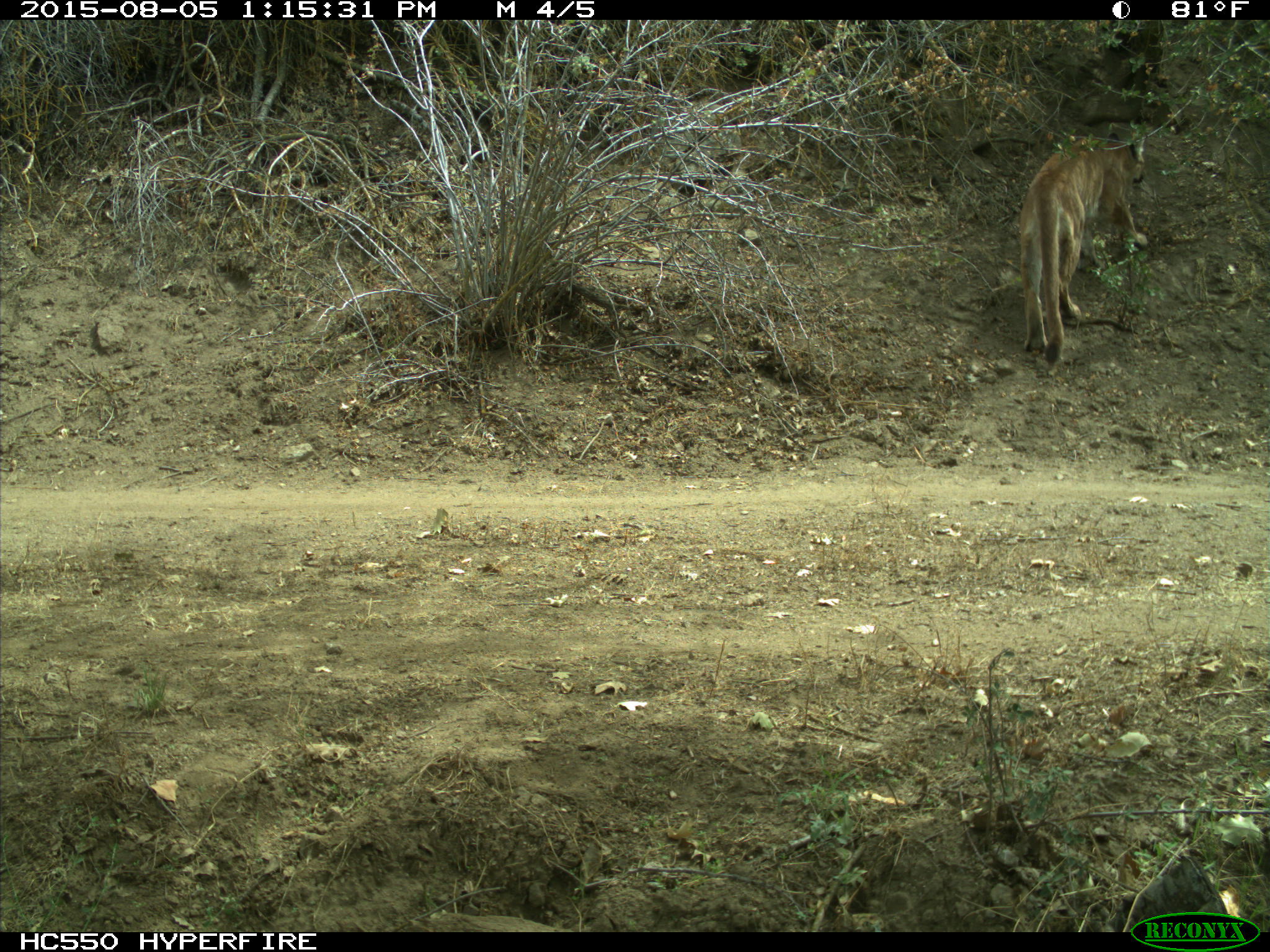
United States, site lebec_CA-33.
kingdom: Animalia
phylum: Chordata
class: Mammalia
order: Carnivora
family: Felidae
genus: Puma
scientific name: Puma concolor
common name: mountain lion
Puma concolor (mountain lion).